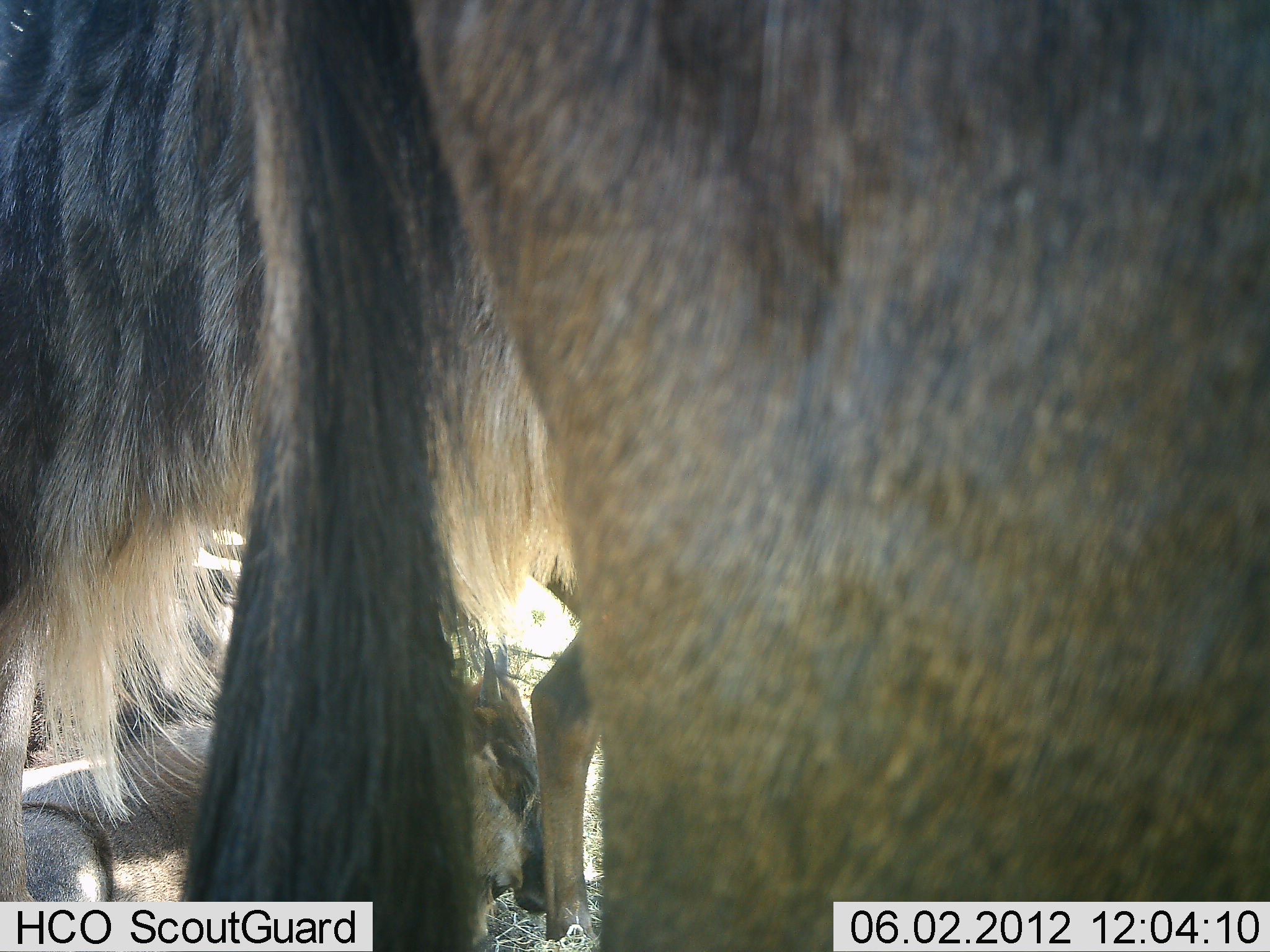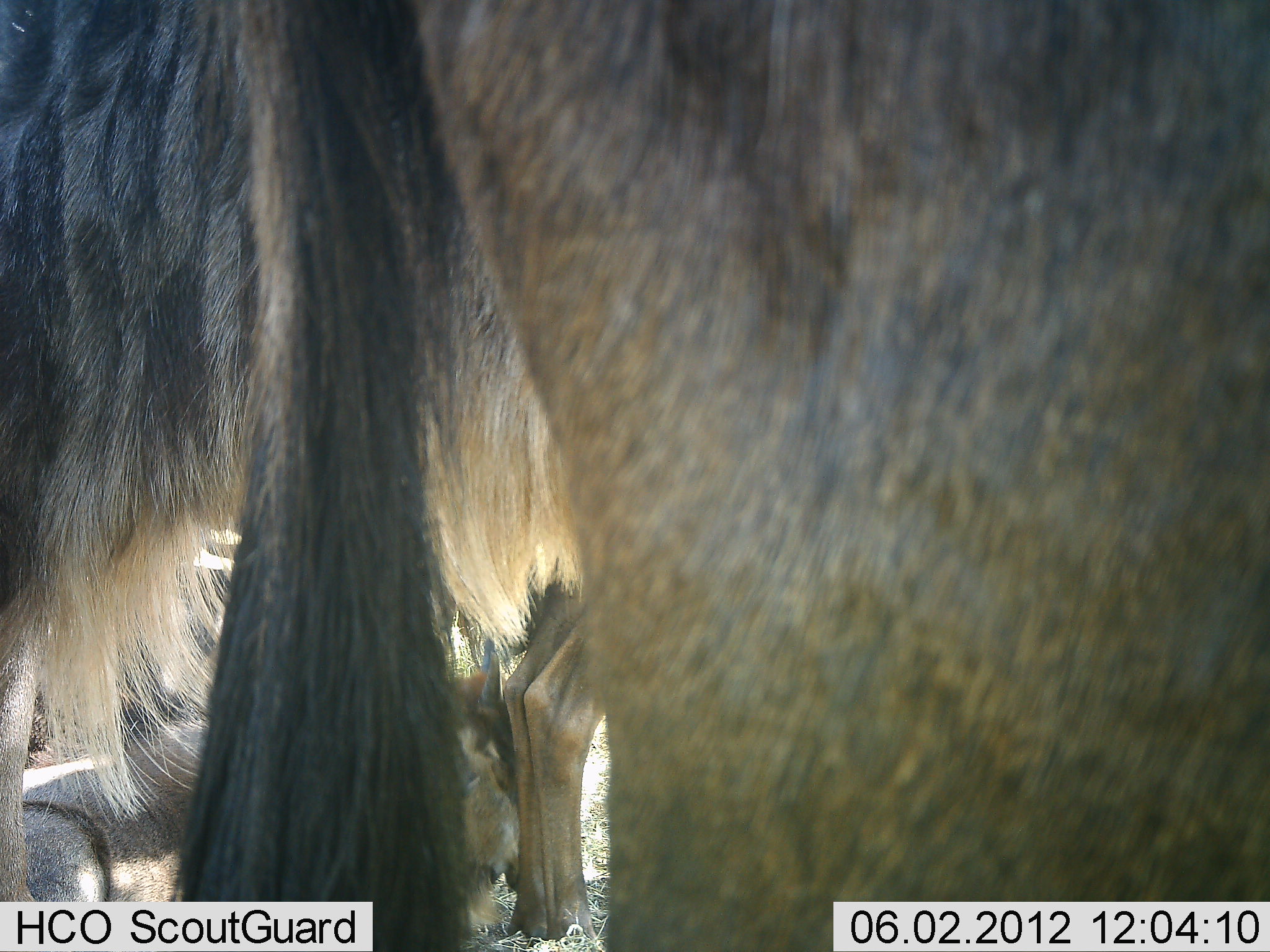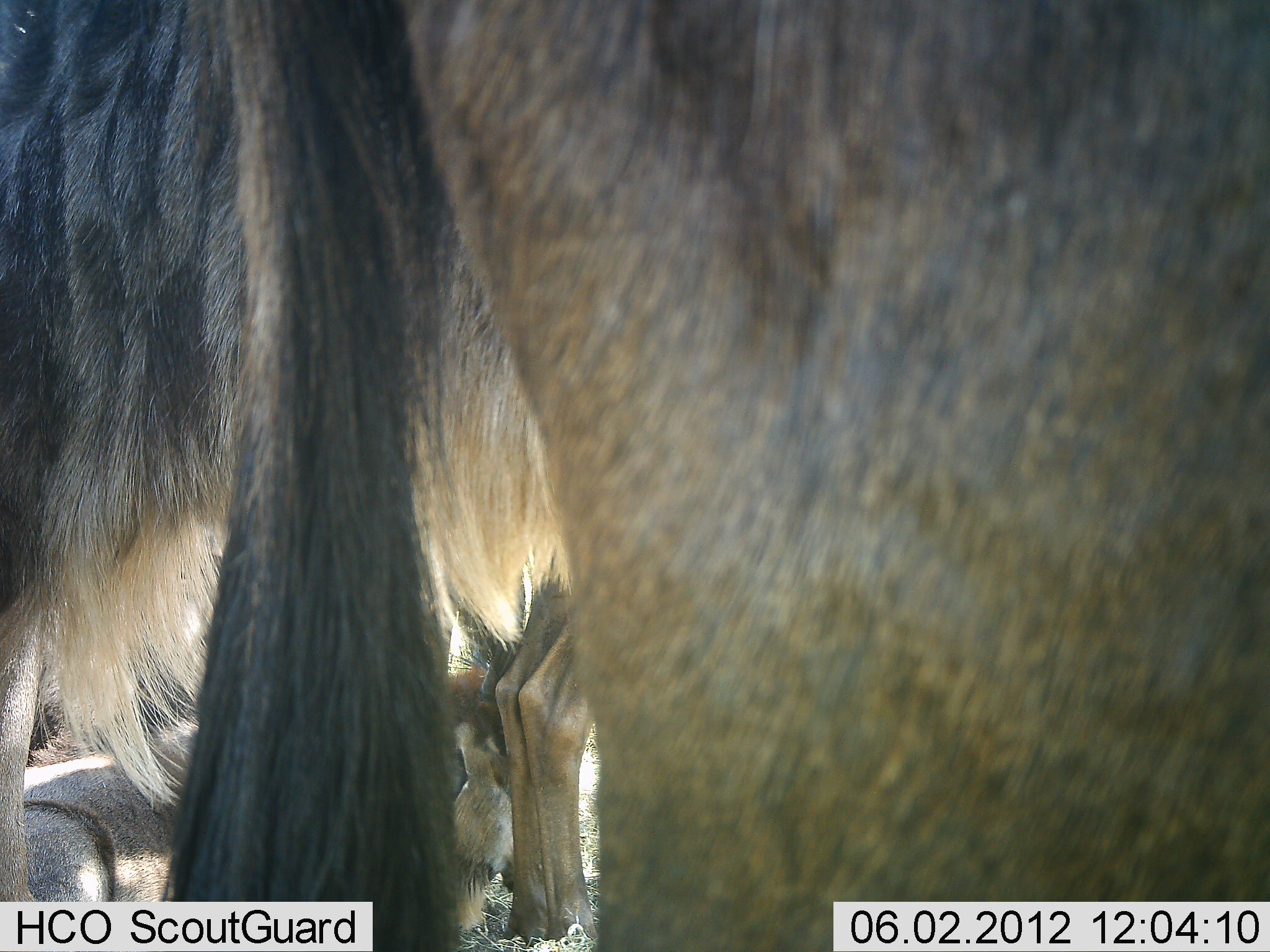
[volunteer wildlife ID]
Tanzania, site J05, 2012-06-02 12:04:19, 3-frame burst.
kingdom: Animalia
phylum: Chordata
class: Mammalia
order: Artiodactyla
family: Bovidae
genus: Connochaetes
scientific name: Connochaetes taurinus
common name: blue wildebeest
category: wildebeest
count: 4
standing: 90%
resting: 80%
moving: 0%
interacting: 0%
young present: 10%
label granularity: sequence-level